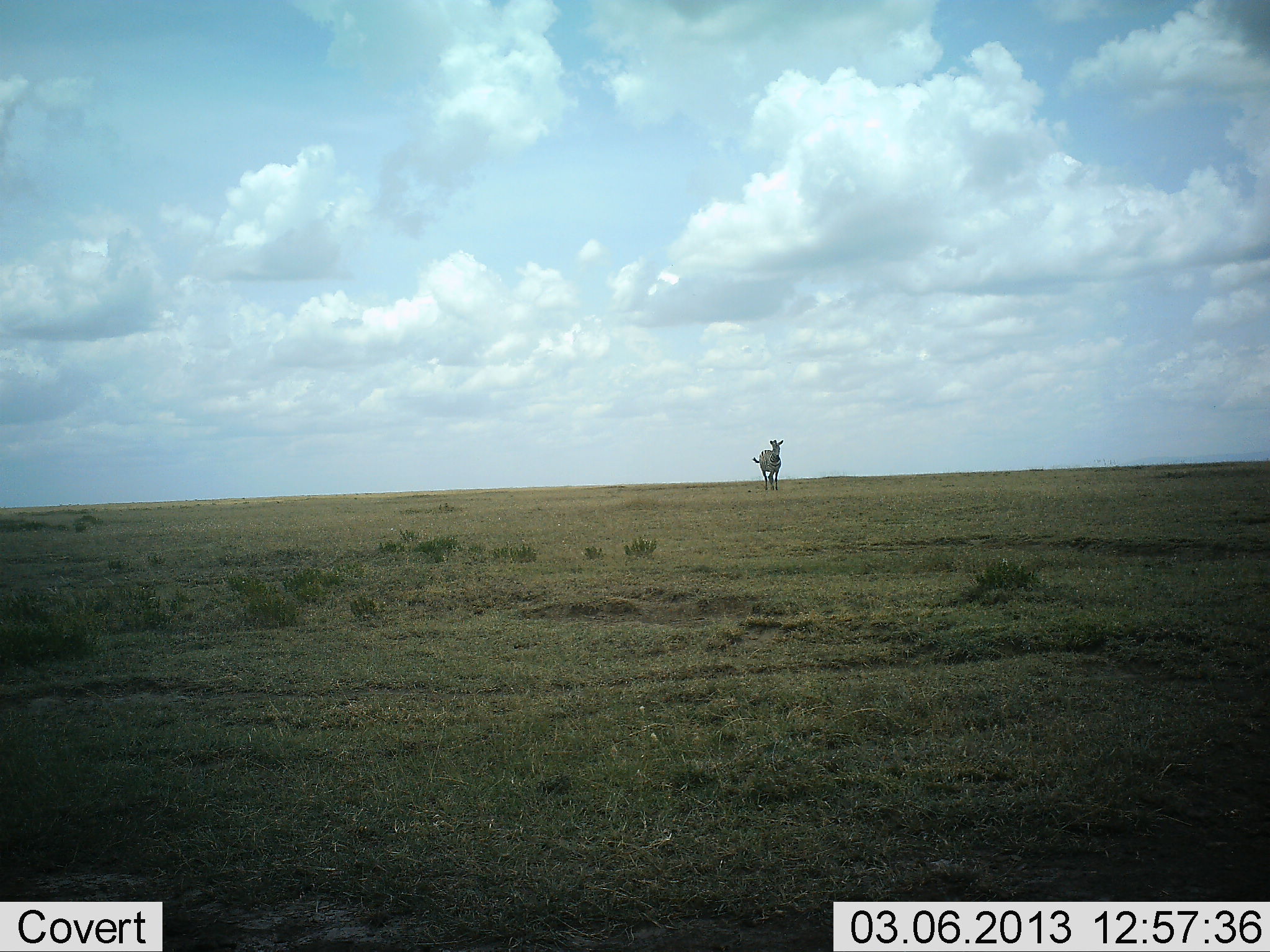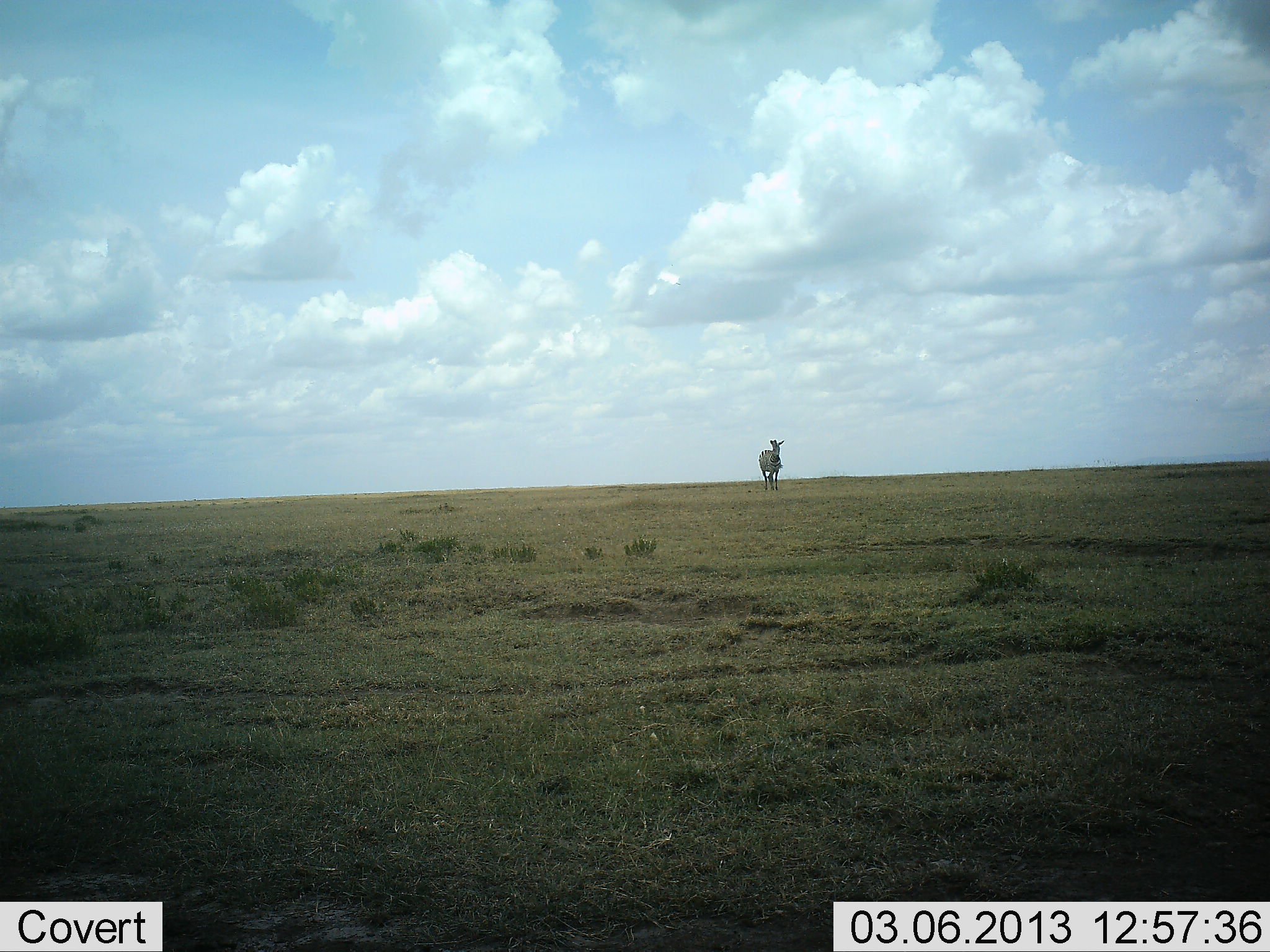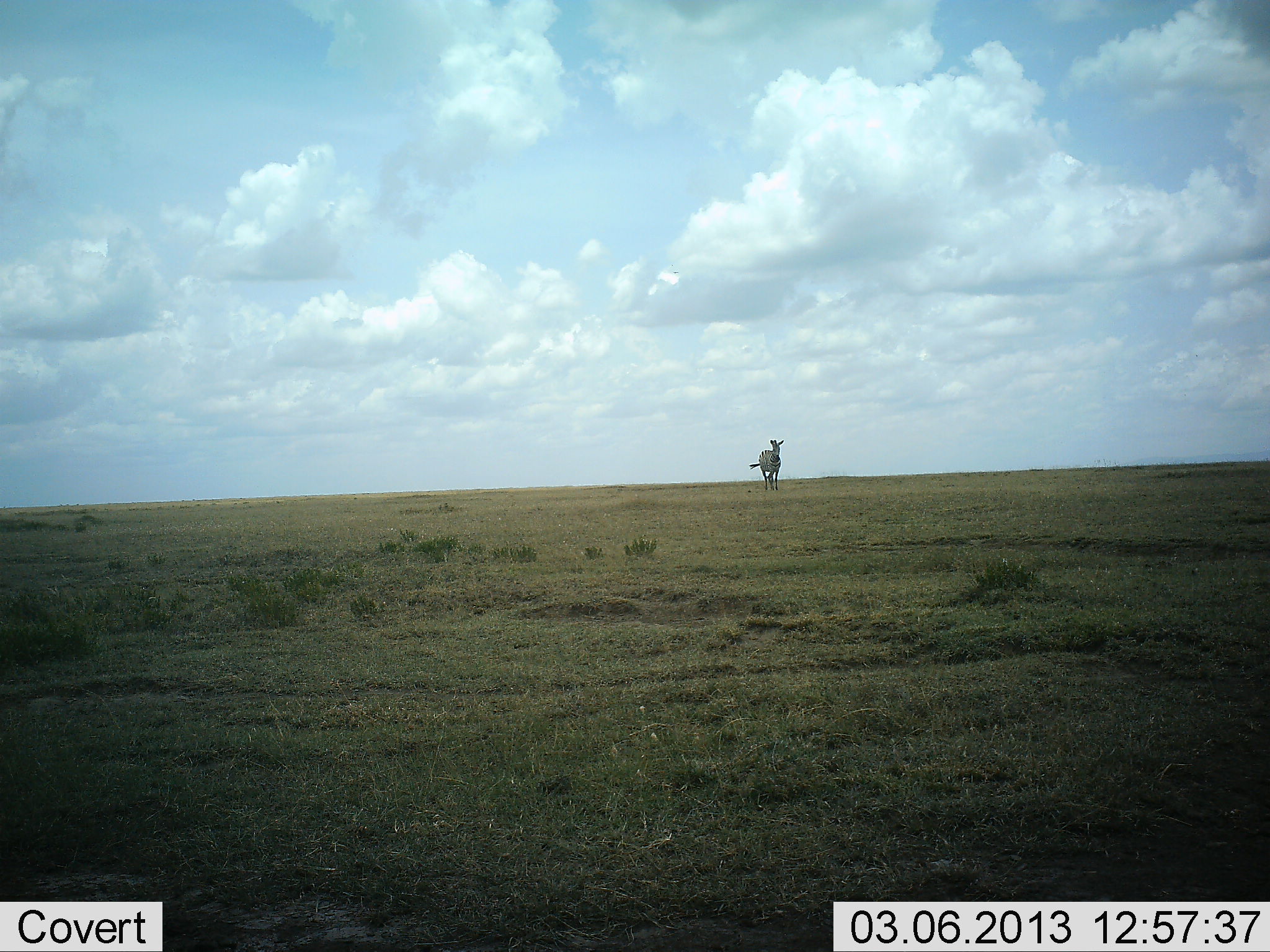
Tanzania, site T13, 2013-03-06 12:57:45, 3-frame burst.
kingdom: Animalia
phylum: Chordata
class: Mammalia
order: Perissodactyla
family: Equidae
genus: Equus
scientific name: Equus quagga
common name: plains zebra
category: zebra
Zebra (plains zebra) (Equus quagga), count 1. Behavior (volunteer vote fractions): standing 93%, resting 0%, moving 7%, interacting 0%. Young present (vote fraction): 0%. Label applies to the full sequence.